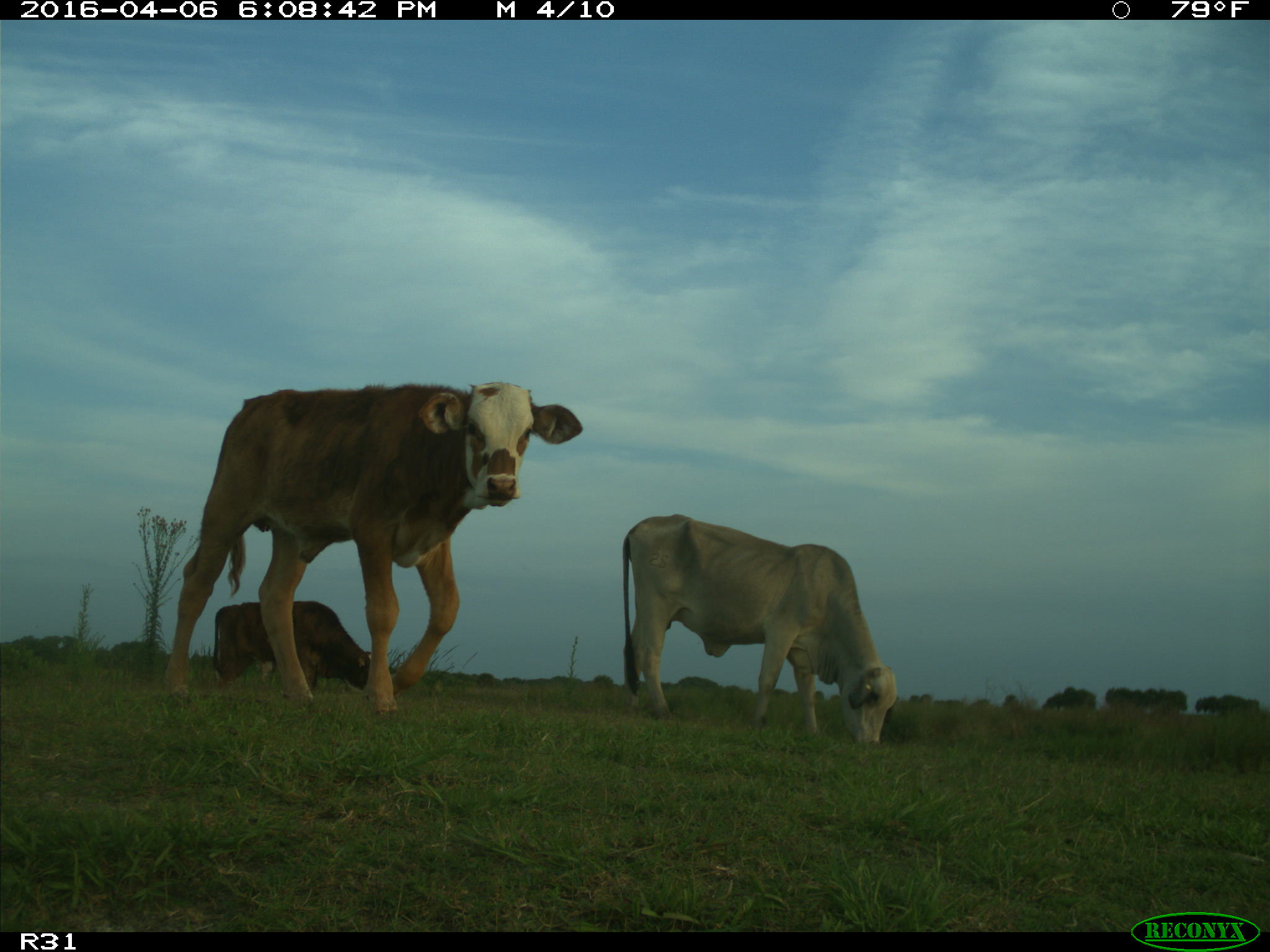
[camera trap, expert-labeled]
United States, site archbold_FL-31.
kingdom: Animalia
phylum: Chordata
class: Mammalia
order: Artiodactyla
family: Bovidae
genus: Bos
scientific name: Bos taurus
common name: domestic cow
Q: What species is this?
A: Bos taurus (domestic cow).